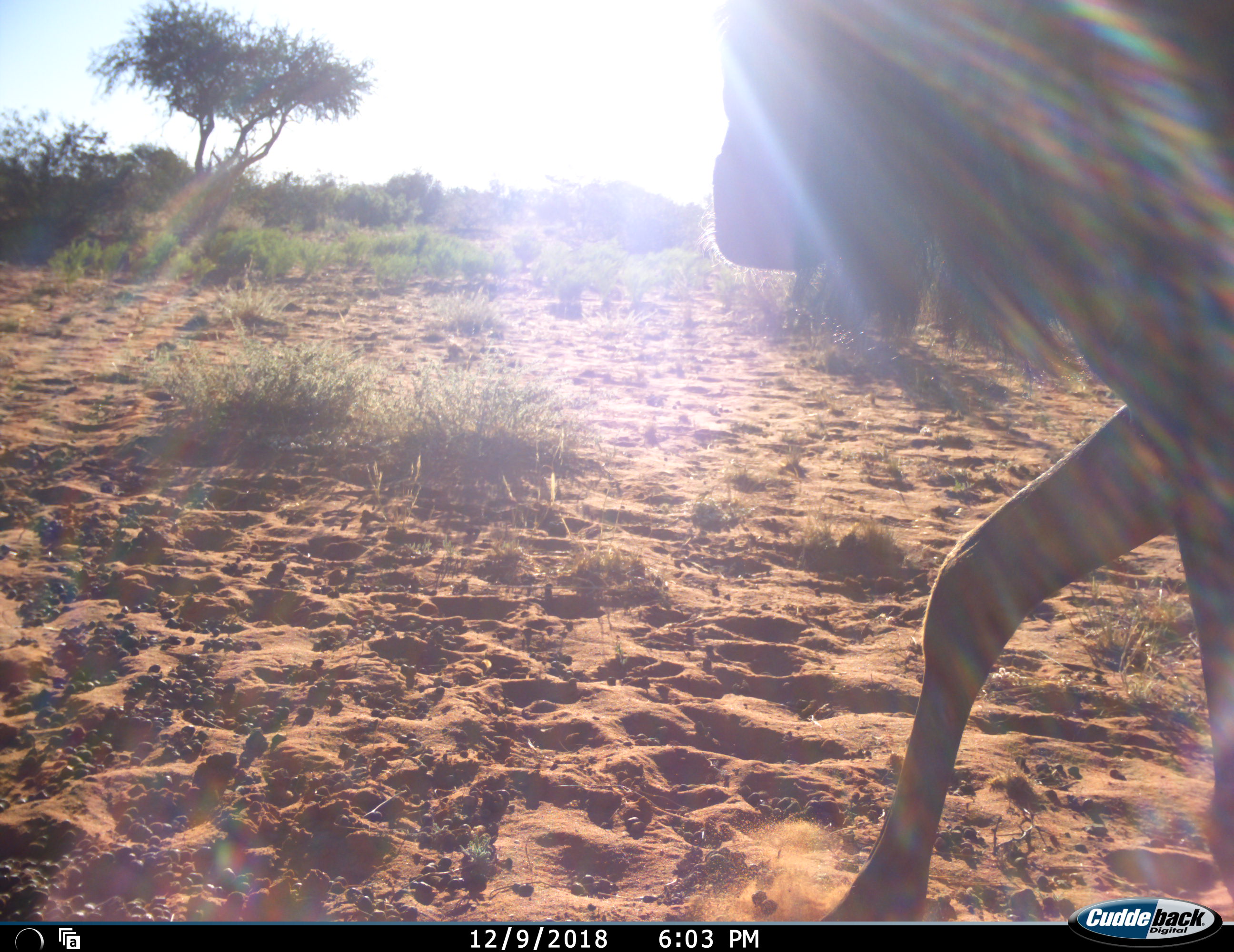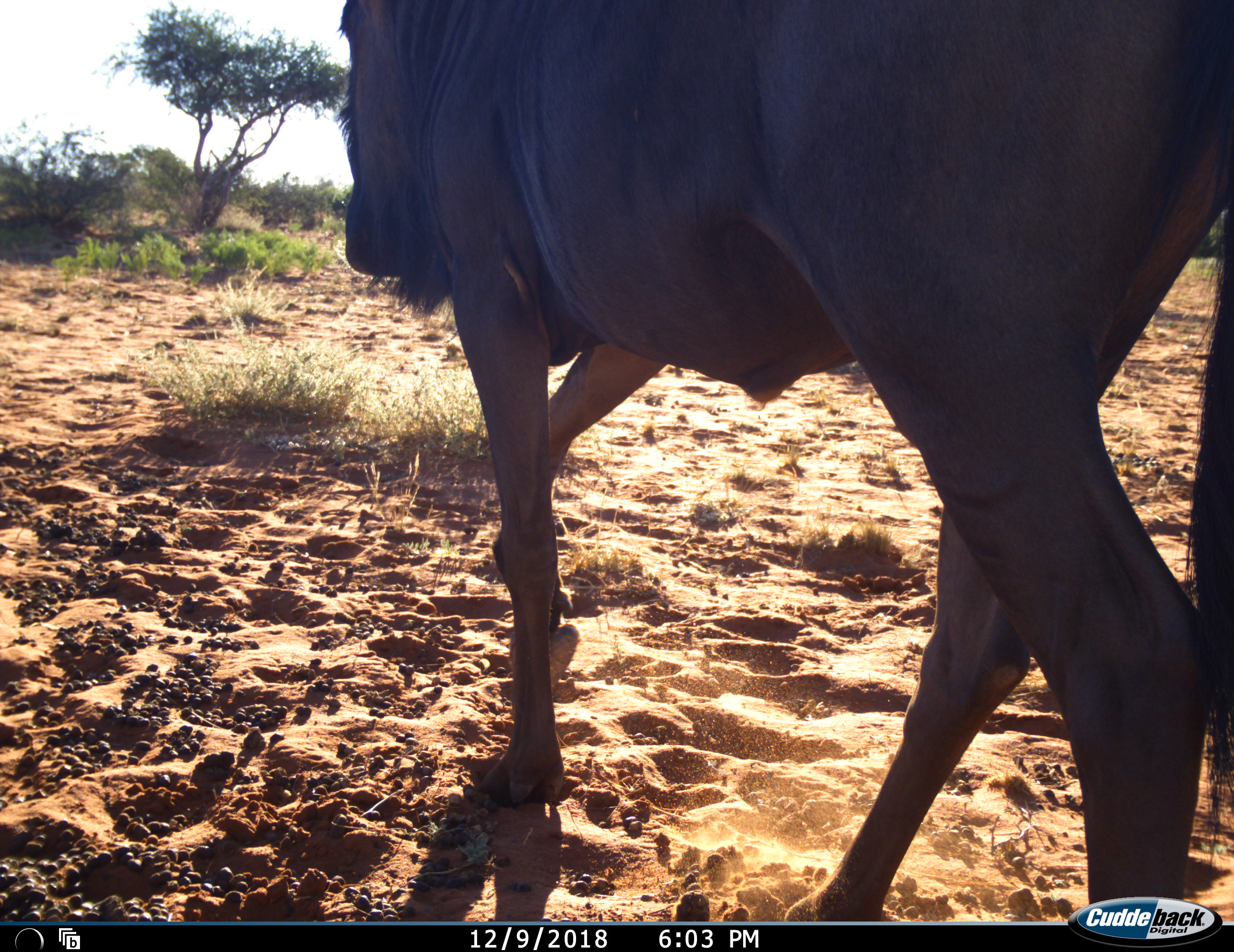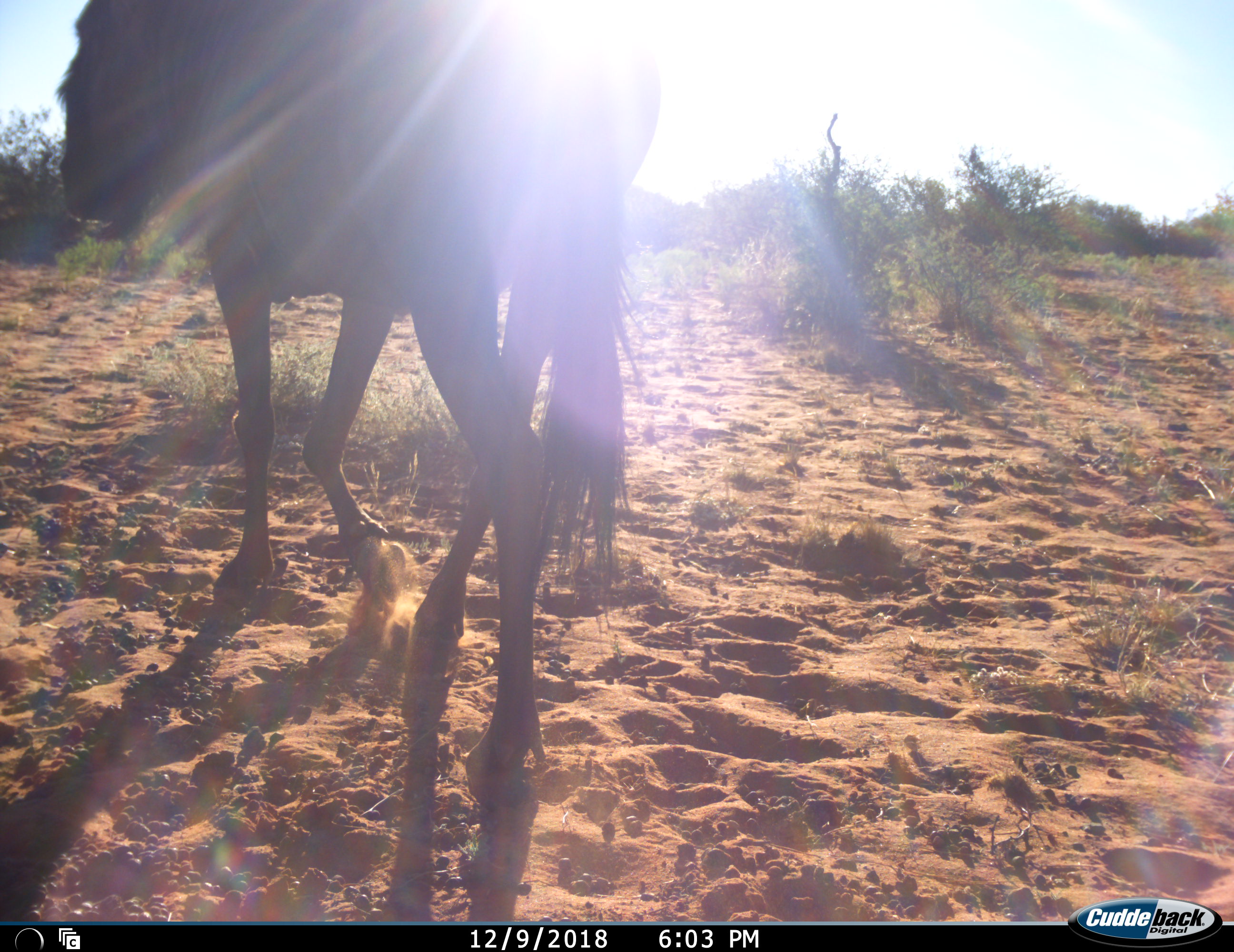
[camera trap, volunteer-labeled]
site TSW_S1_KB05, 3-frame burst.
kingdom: Animalia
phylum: Chordata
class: Mammalia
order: Artiodactyla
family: Bovidae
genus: Connochaetes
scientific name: Connochaetes taurinus taurinus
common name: blue wildebeest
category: wildebeestblue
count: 1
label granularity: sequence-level